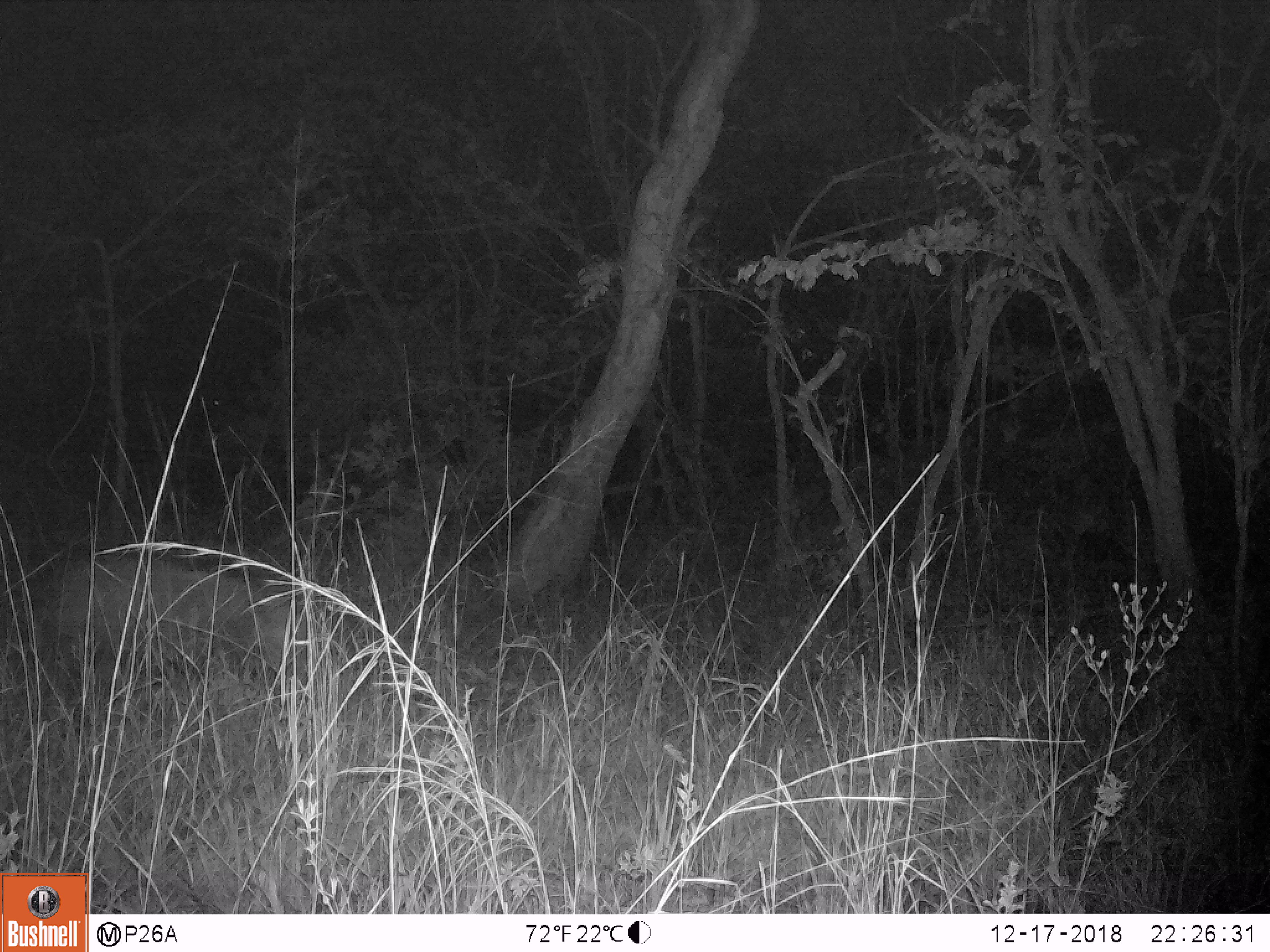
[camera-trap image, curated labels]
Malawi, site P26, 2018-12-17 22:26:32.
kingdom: Animalia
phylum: Chordata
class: Mammalia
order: Artiodactyla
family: Suidae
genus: Potamochoerus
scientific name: Potamochoerus larvatus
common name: bushpig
Bushpig (Potamochoerus larvatus), count 1.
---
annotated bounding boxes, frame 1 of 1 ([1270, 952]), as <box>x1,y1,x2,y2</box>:
bushpig: <box>41,542,320,692</box>